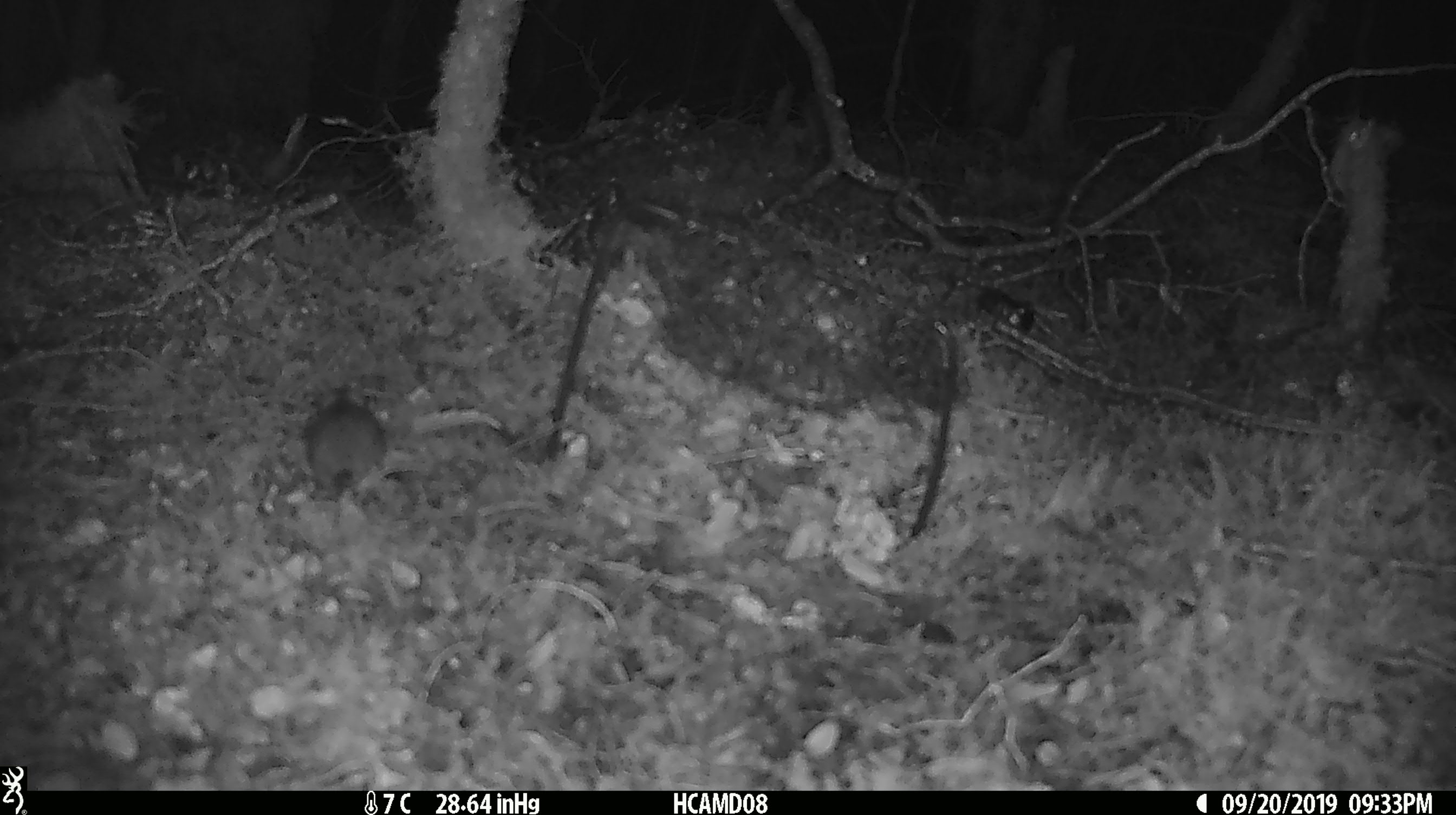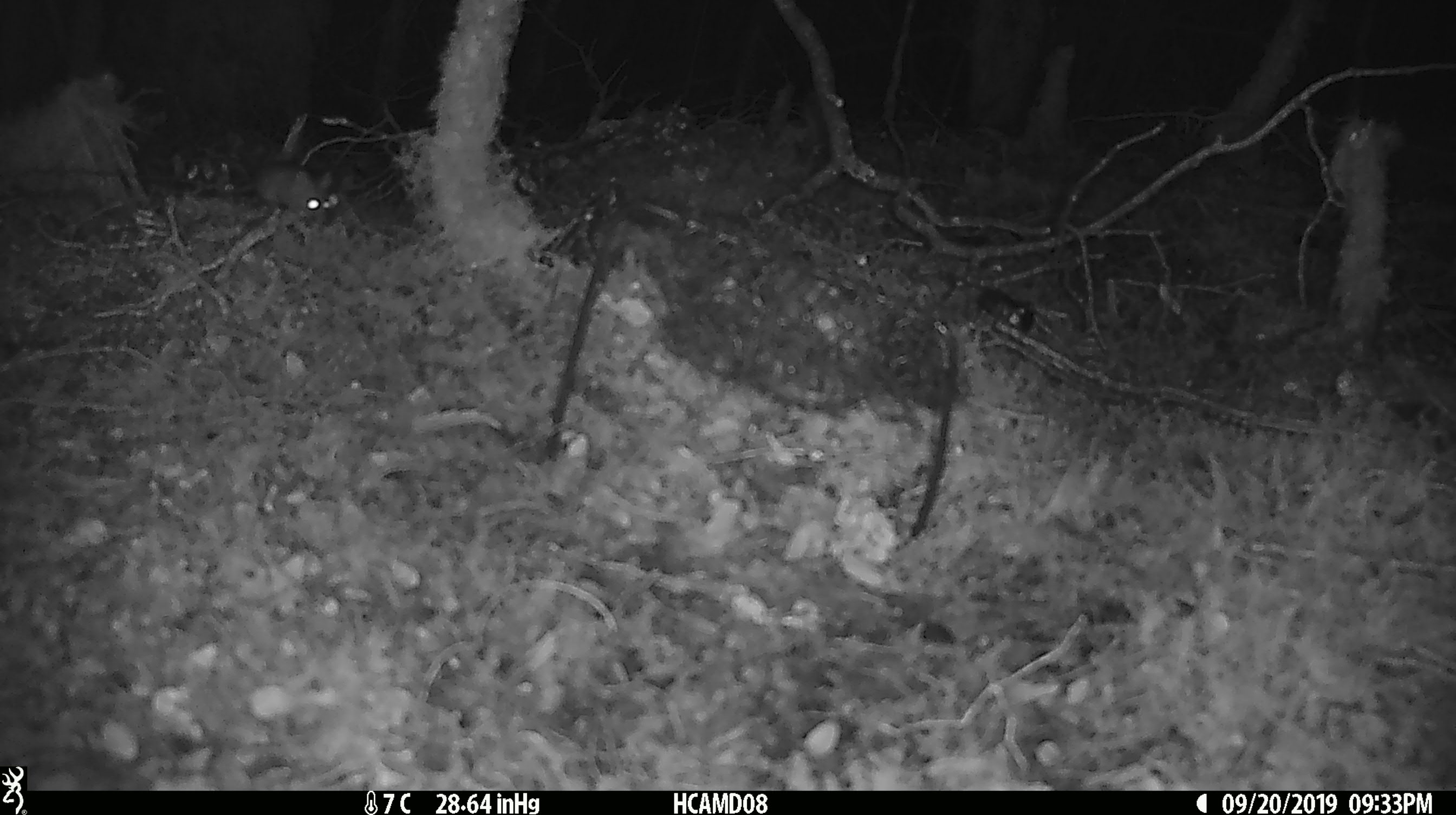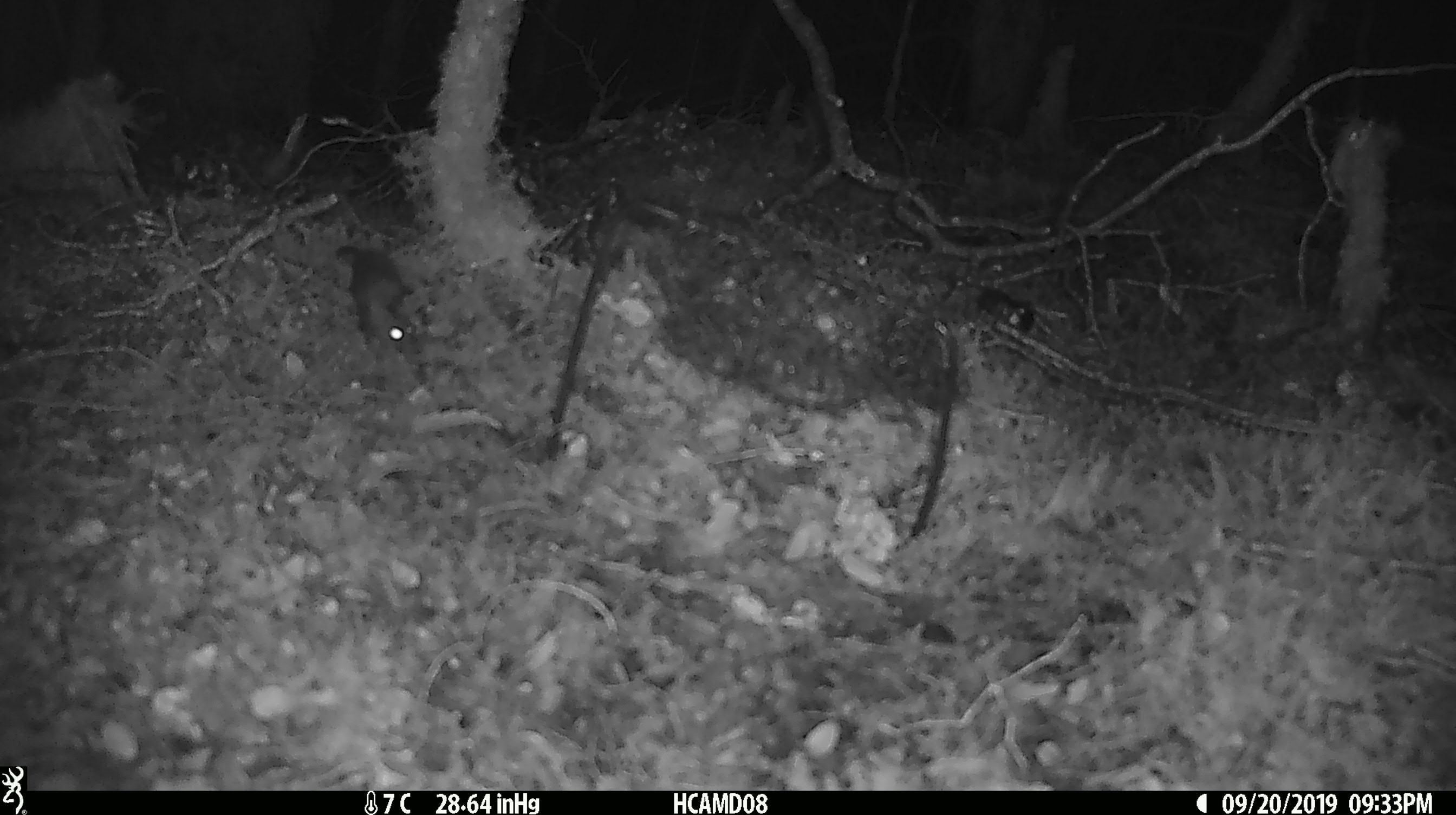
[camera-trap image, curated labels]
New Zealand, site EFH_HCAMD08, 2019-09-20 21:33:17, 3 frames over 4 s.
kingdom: Animalia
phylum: Chordata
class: Mammalia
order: Rodentia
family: Muridae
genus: Mus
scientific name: Mus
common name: mouse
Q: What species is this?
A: Mouse (Mus).